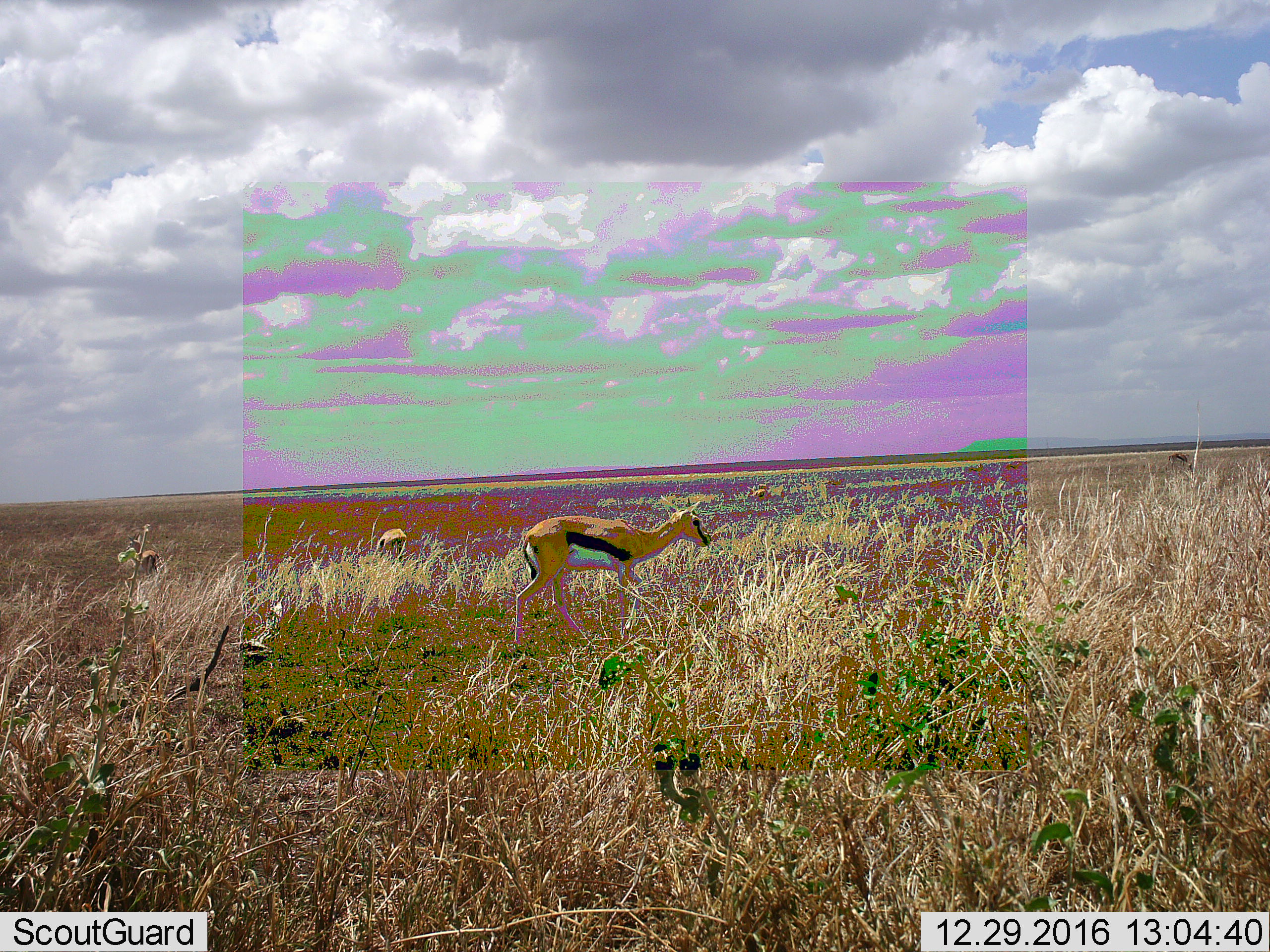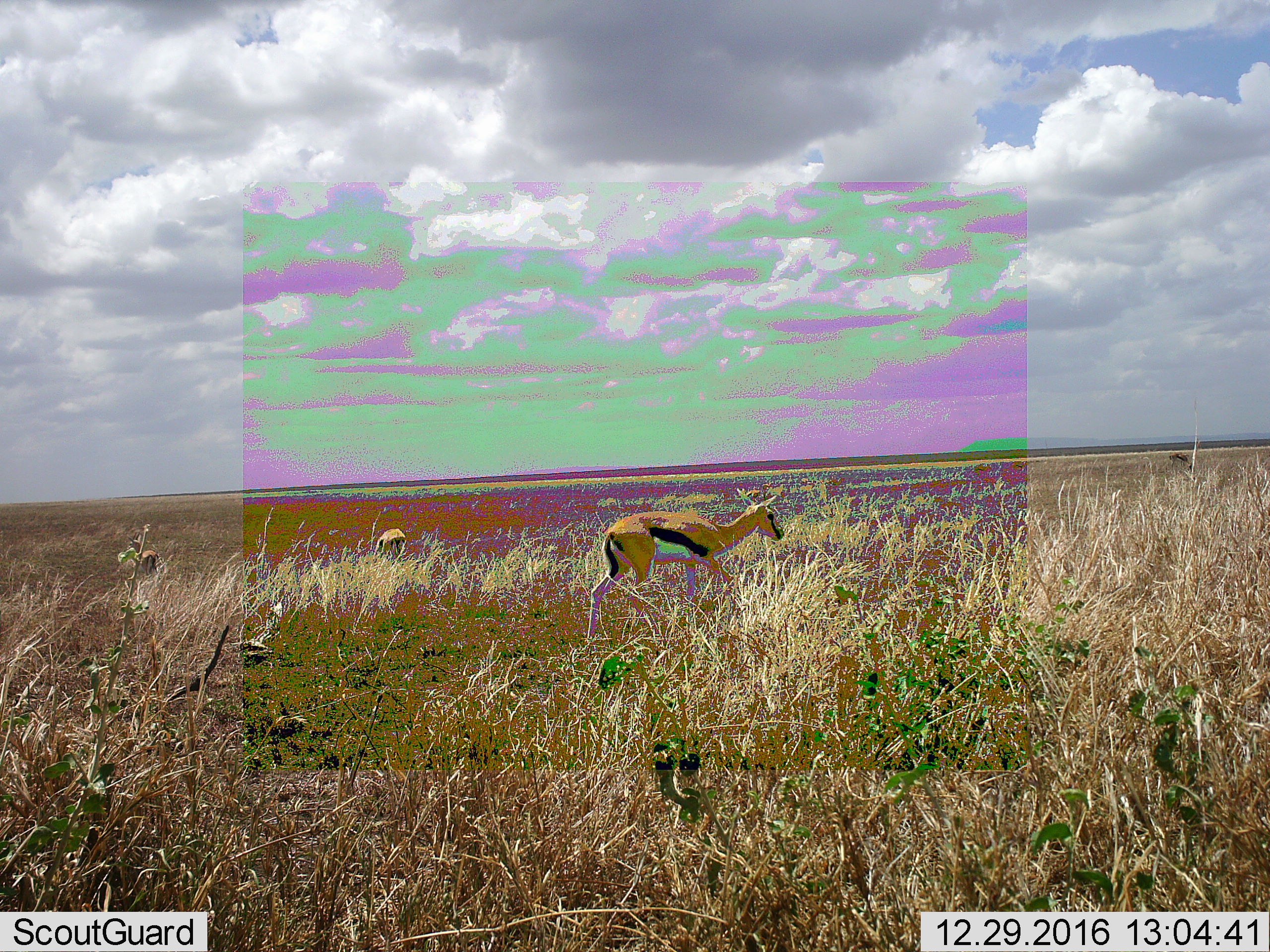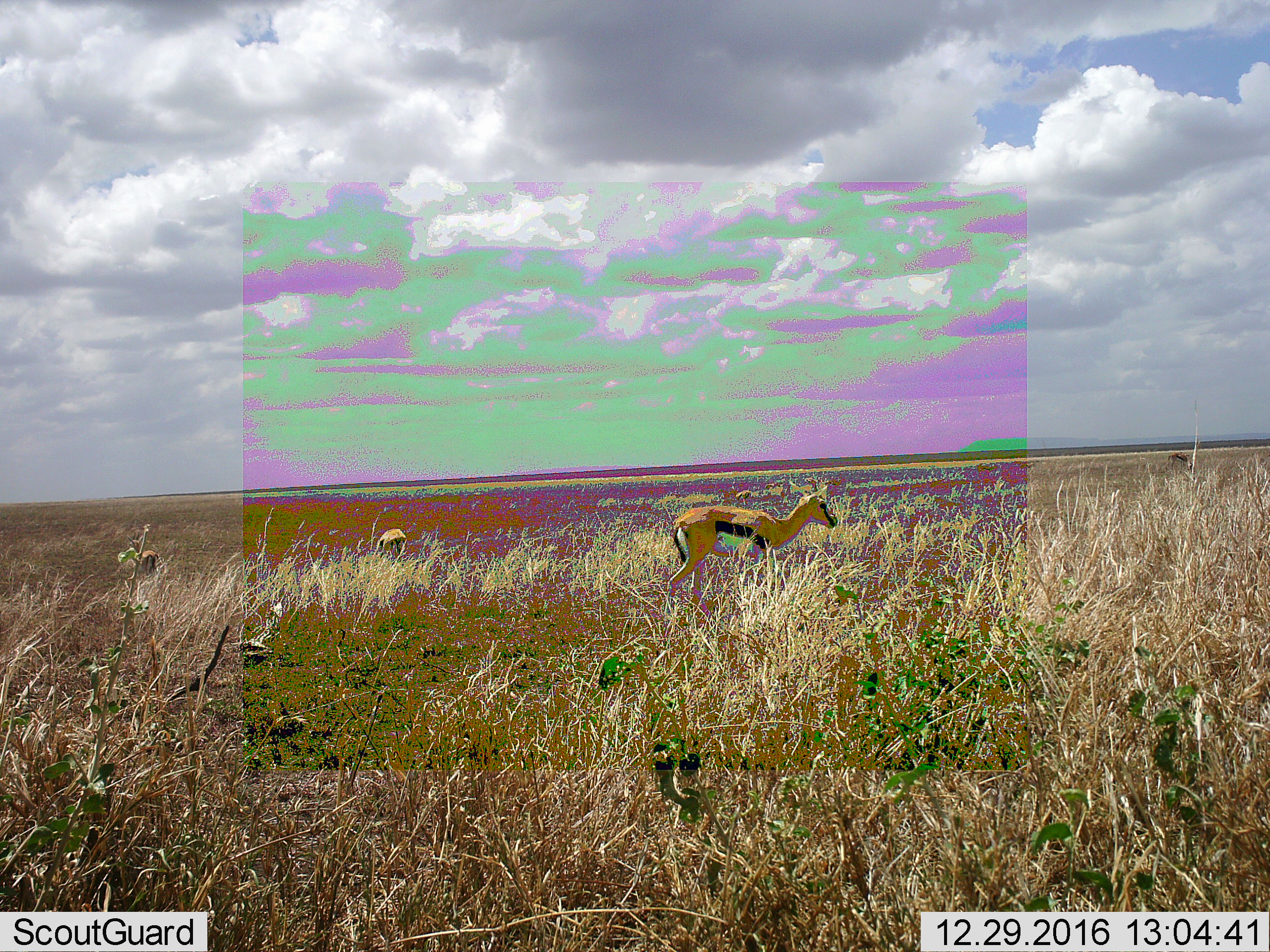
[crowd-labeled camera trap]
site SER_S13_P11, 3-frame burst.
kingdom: Animalia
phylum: Chordata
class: Mammalia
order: Artiodactyla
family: Bovidae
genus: Eudorcas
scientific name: Eudorcas thomsonii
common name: thomson's gazelle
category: gazellethomsons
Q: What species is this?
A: Gazellethomsons (thomson's gazelle) (Eudorcas thomsonii).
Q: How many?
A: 3.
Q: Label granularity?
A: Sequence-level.